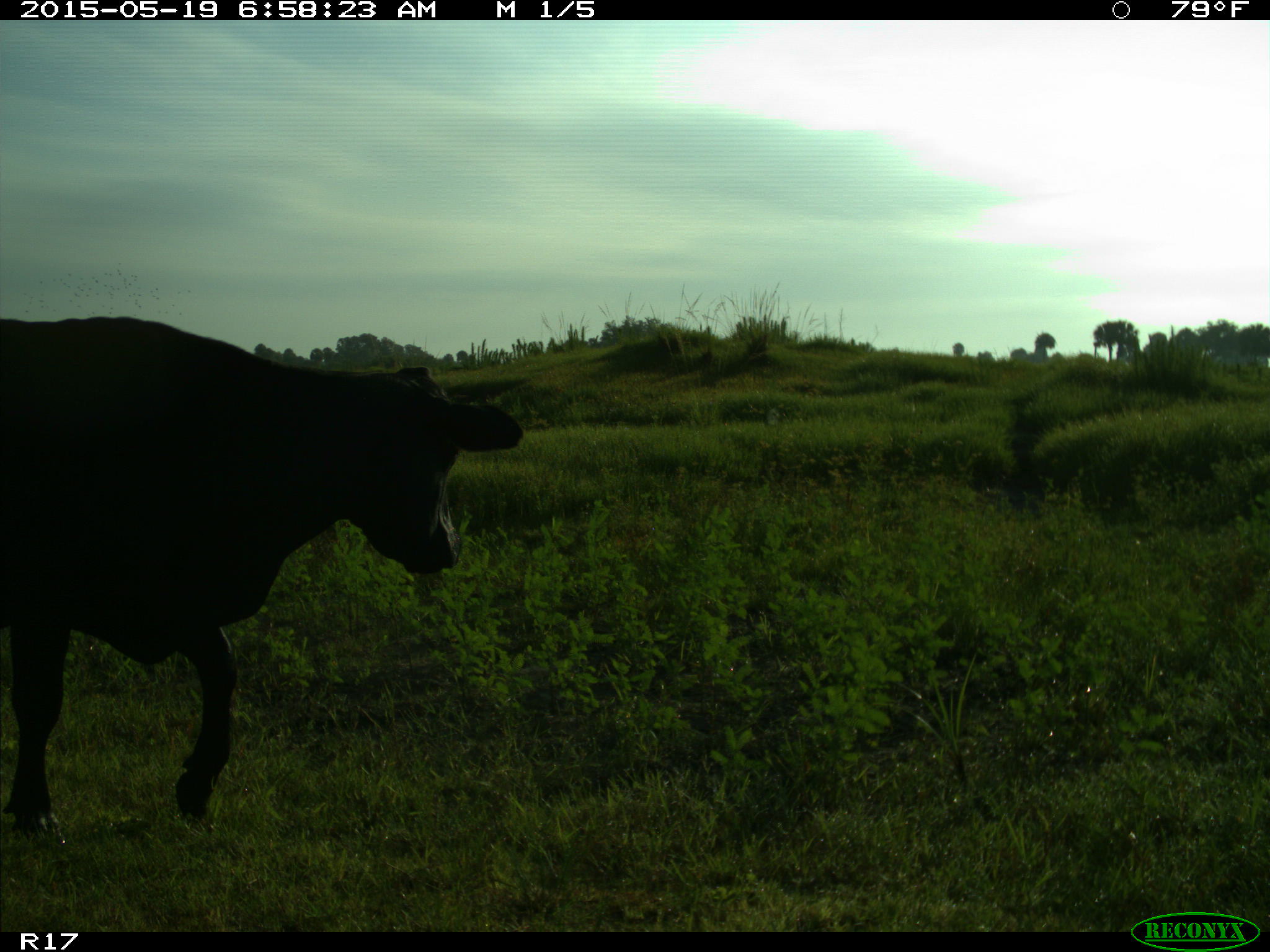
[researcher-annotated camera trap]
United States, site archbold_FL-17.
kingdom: Animalia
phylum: Chordata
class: Mammalia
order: Artiodactyla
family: Bovidae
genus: Bos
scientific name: Bos taurus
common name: domestic cow